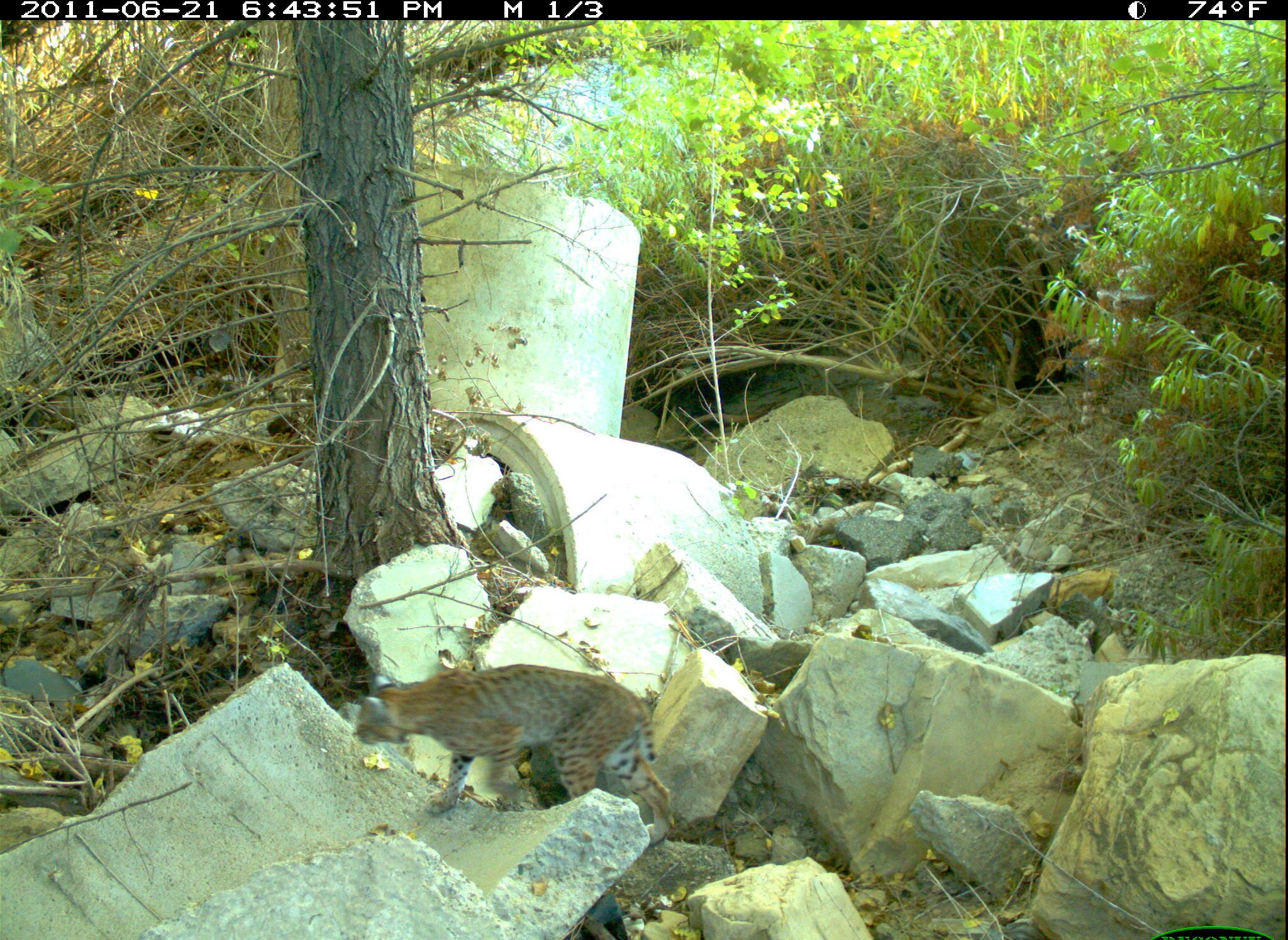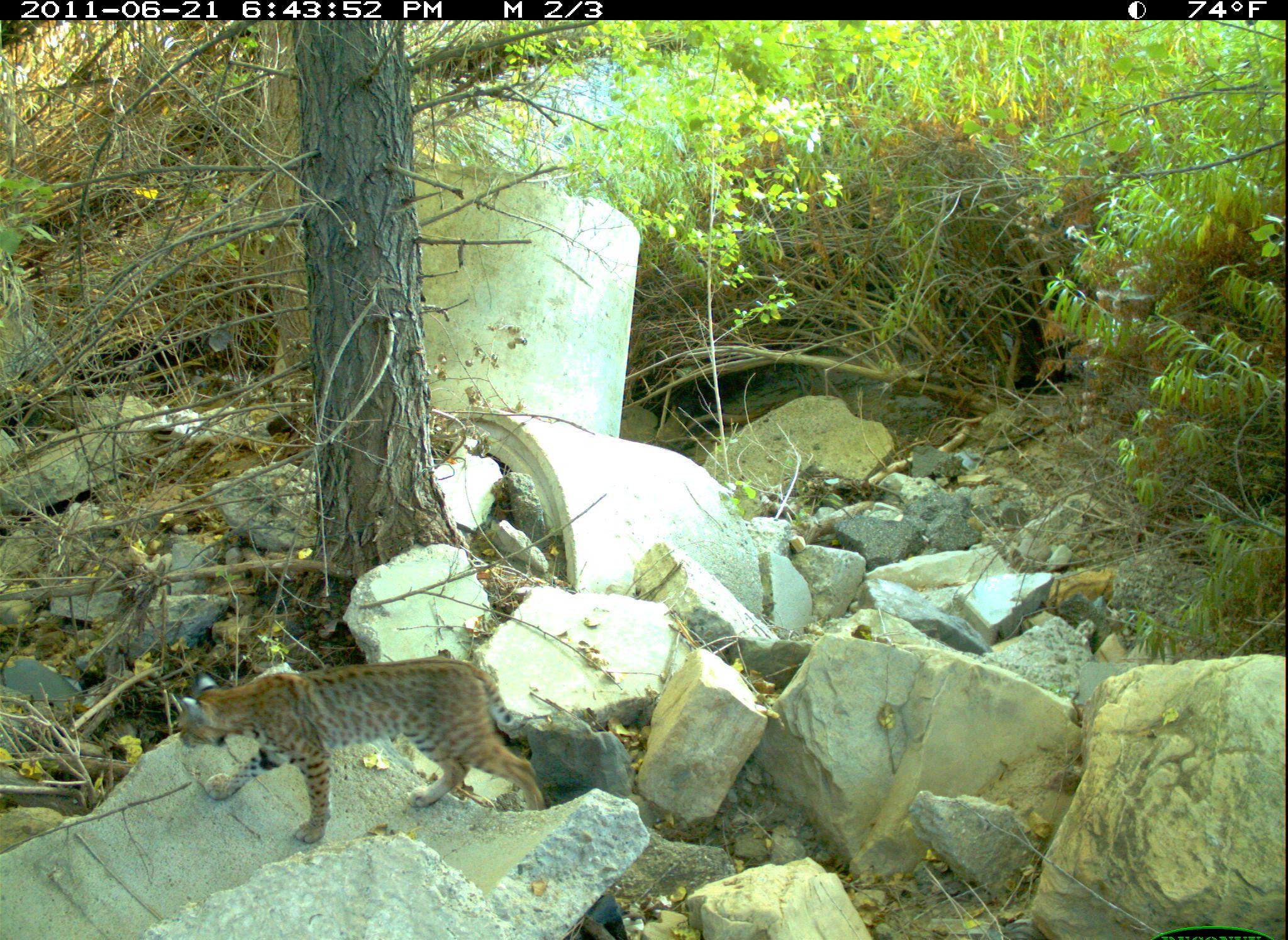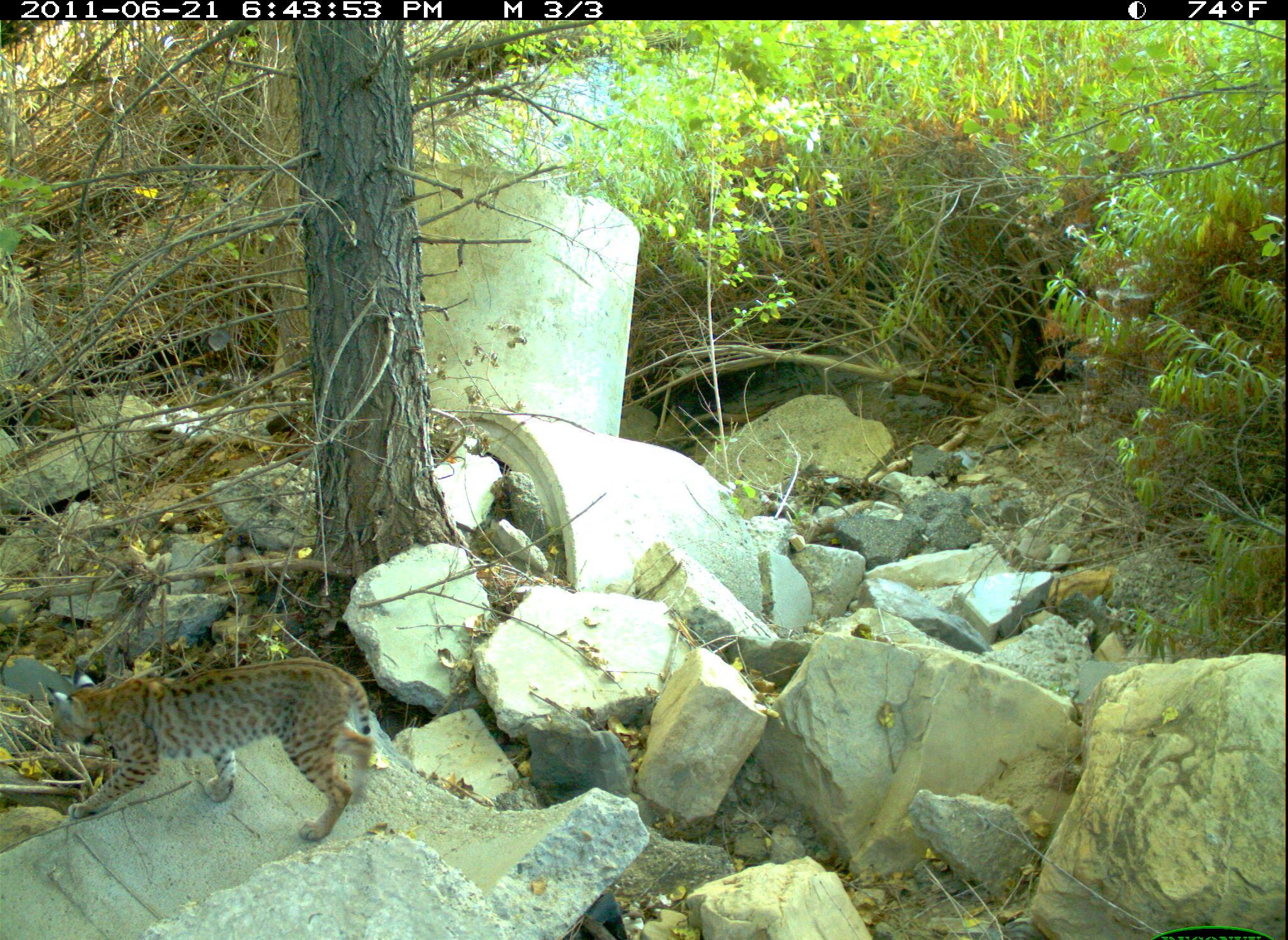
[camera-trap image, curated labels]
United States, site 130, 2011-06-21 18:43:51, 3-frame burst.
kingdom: Animalia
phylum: Chordata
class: Mammalia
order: Carnivora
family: Felidae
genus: Lynx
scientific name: Lynx rufus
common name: bobcat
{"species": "bobcat (Lynx rufus)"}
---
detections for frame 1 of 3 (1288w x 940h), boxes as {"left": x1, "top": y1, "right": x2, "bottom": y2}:
bobcat: {"left": 349, "top": 652, "right": 678, "bottom": 859}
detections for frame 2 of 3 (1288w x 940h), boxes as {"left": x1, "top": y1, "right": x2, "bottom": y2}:
bobcat: {"left": 163, "top": 652, "right": 552, "bottom": 854}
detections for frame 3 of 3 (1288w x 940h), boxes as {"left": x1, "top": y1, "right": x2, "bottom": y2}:
bobcat: {"left": 58, "top": 644, "right": 393, "bottom": 859}